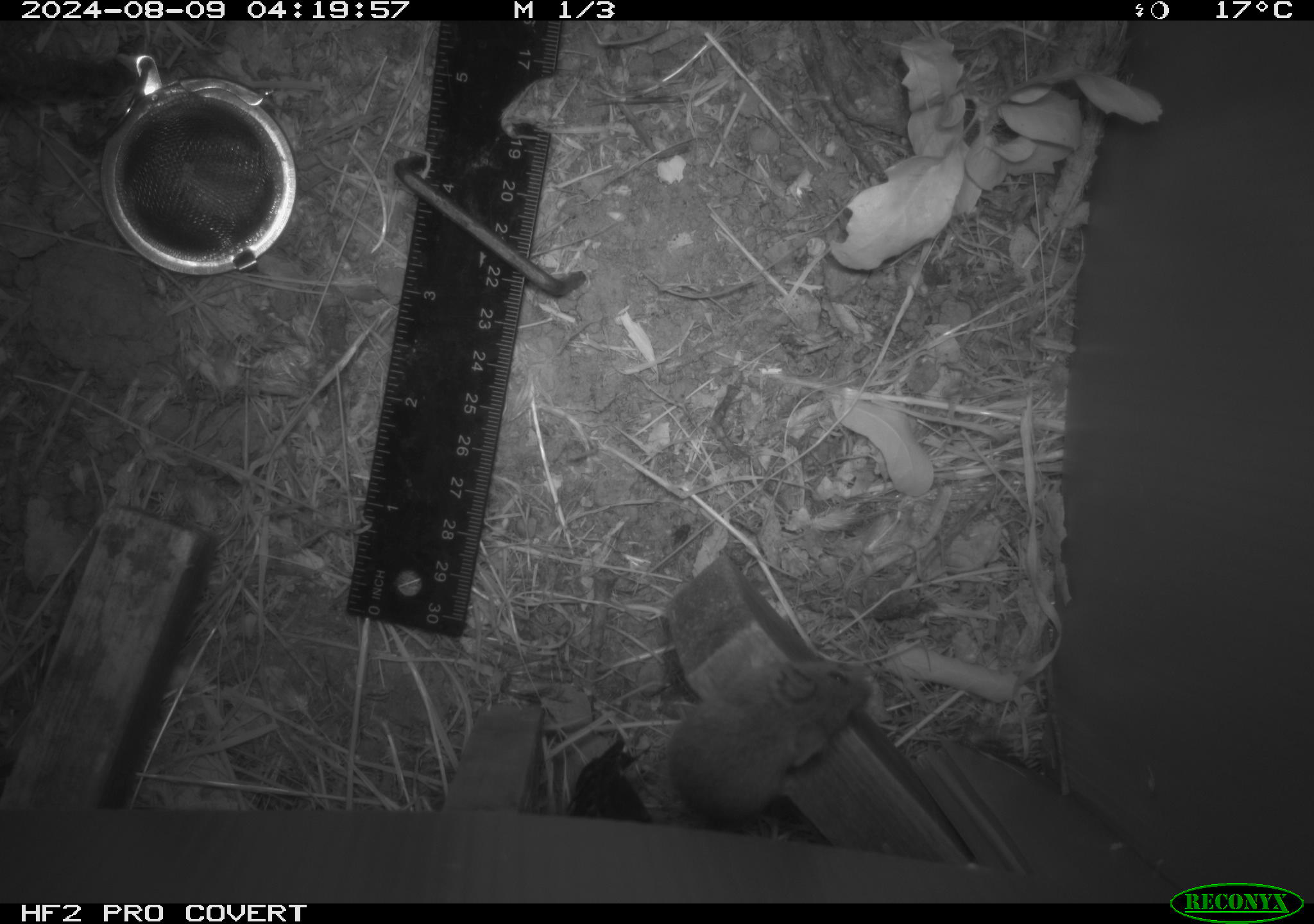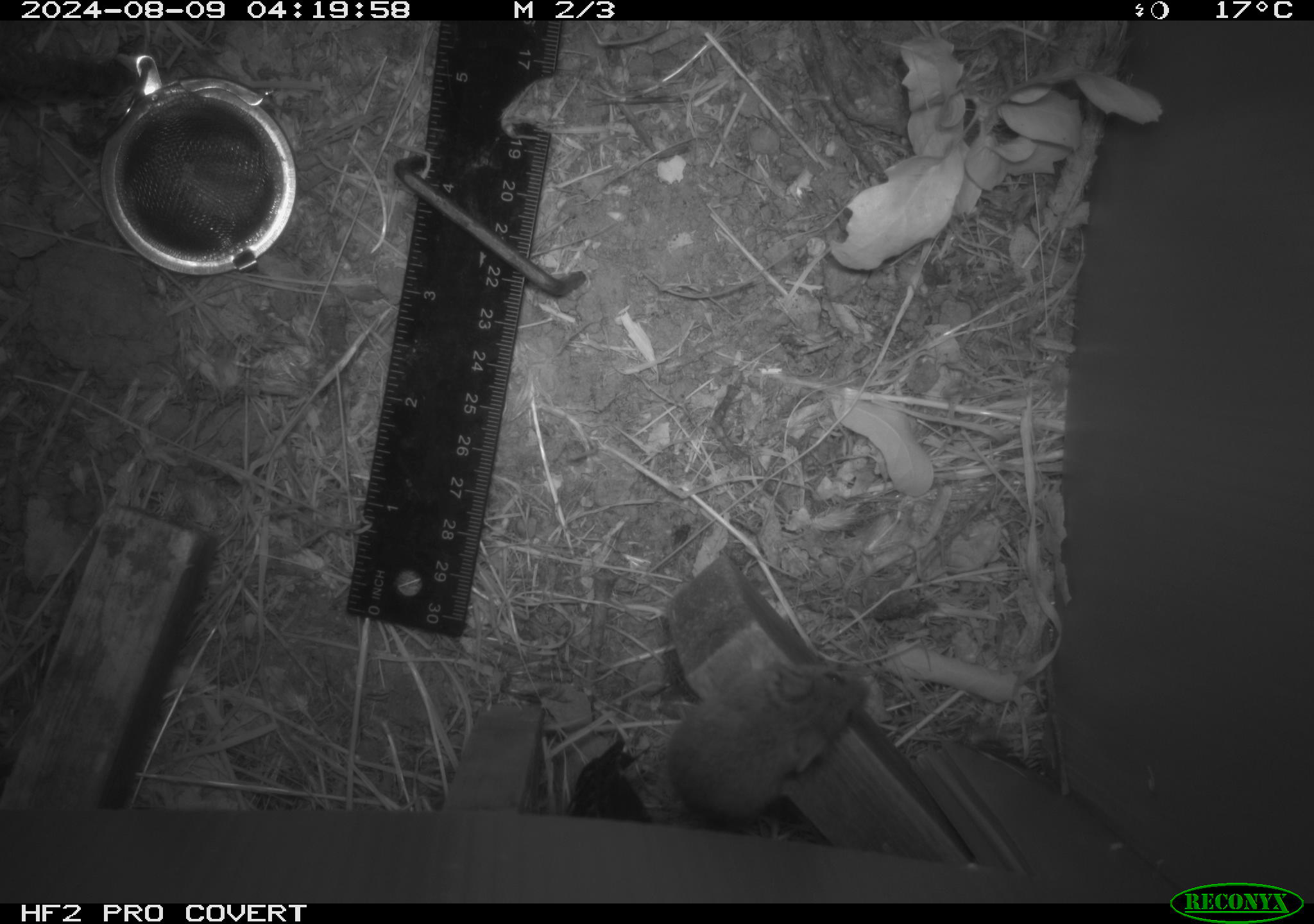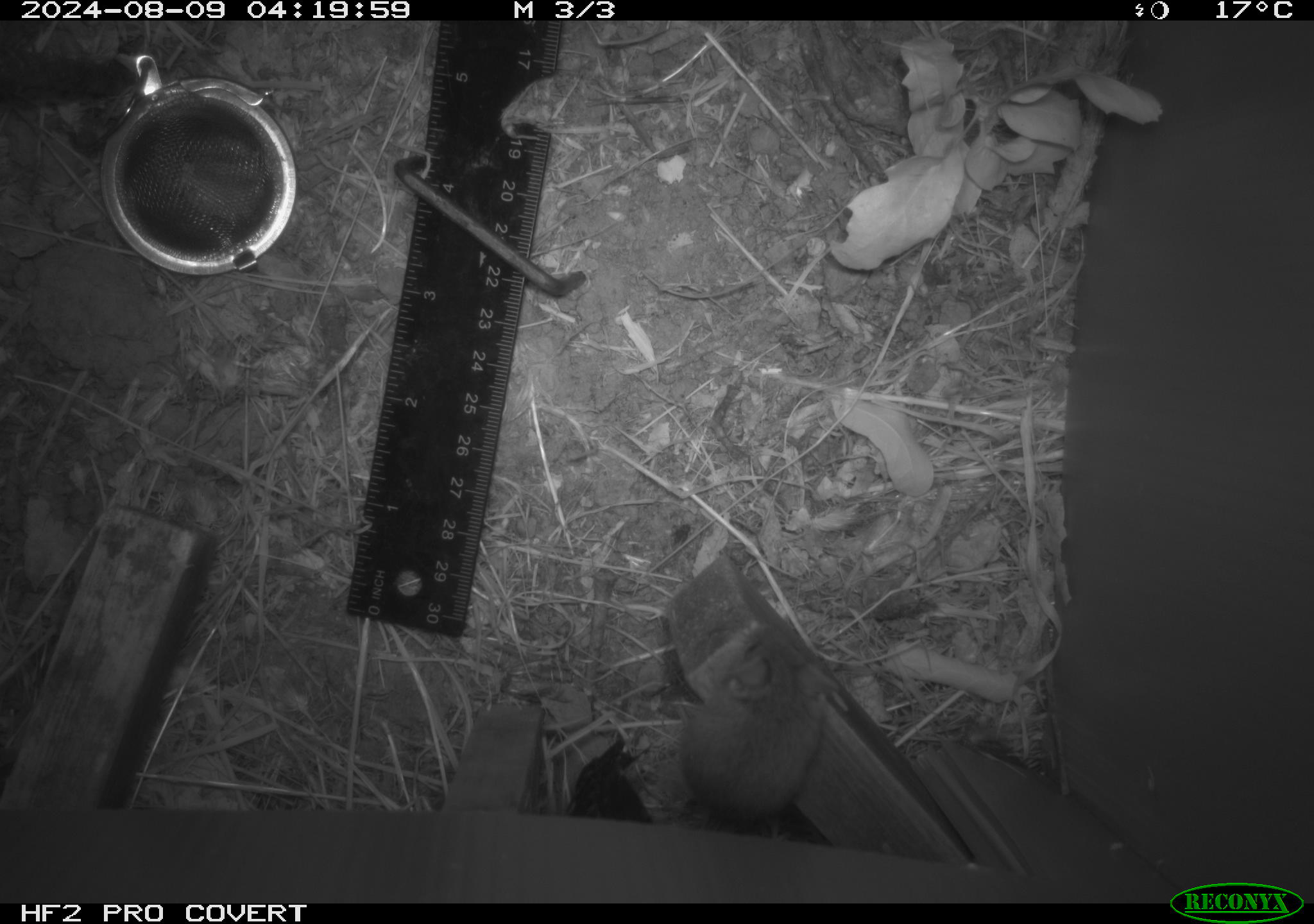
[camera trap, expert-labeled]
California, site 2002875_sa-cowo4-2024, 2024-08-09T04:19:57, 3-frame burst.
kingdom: Animalia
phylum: Chordata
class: Mammalia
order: Rodentia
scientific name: Rodentia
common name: mouse species